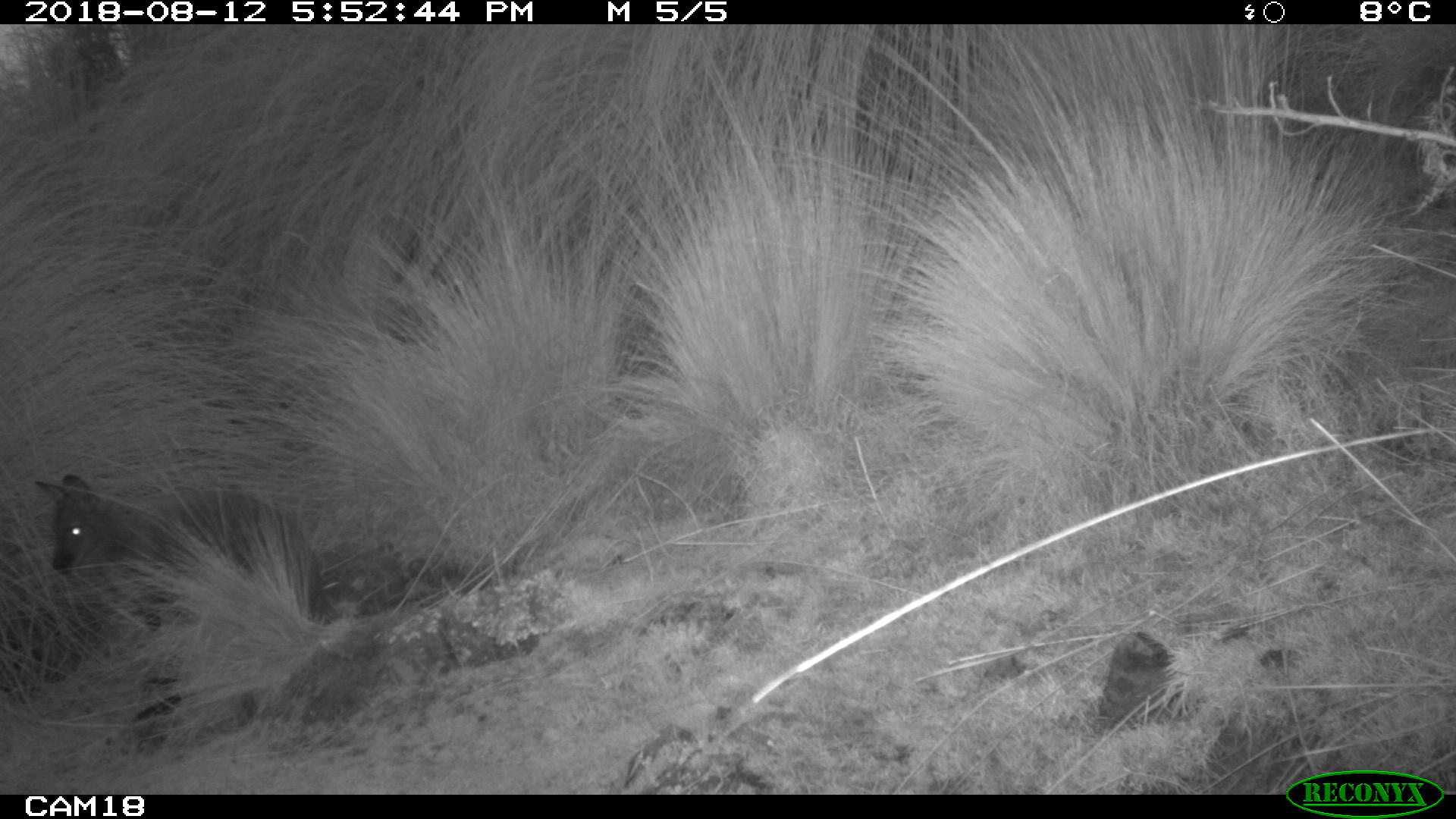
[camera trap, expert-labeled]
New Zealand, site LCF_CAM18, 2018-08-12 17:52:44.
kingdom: Animalia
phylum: Chordata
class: Mammalia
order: Diprotodontia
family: Macropodidae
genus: Notamacropus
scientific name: Notamacropus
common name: wallaby